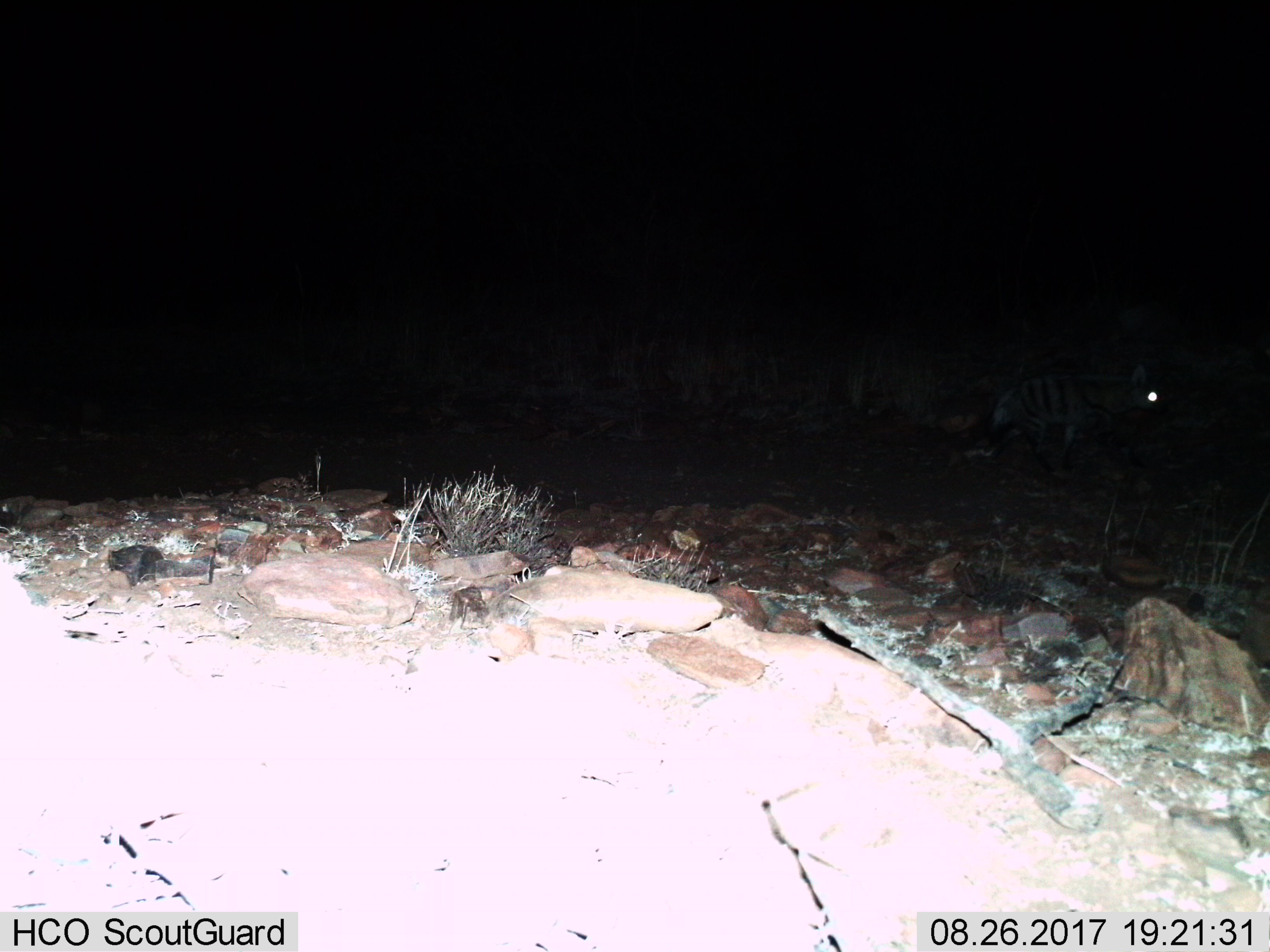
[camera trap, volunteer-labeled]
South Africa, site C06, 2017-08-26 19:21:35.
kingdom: Animalia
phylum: Chordata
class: Mammalia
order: Carnivora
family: Hyaenidae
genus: Proteles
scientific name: Proteles cristatus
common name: aardwolf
Aardwolf (Proteles cristatus), count 1. Behavior (volunteer vote fractions): standing 25%, resting 12%, moving 88%, interacting 0%. Young present (vote fraction): 0%. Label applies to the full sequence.